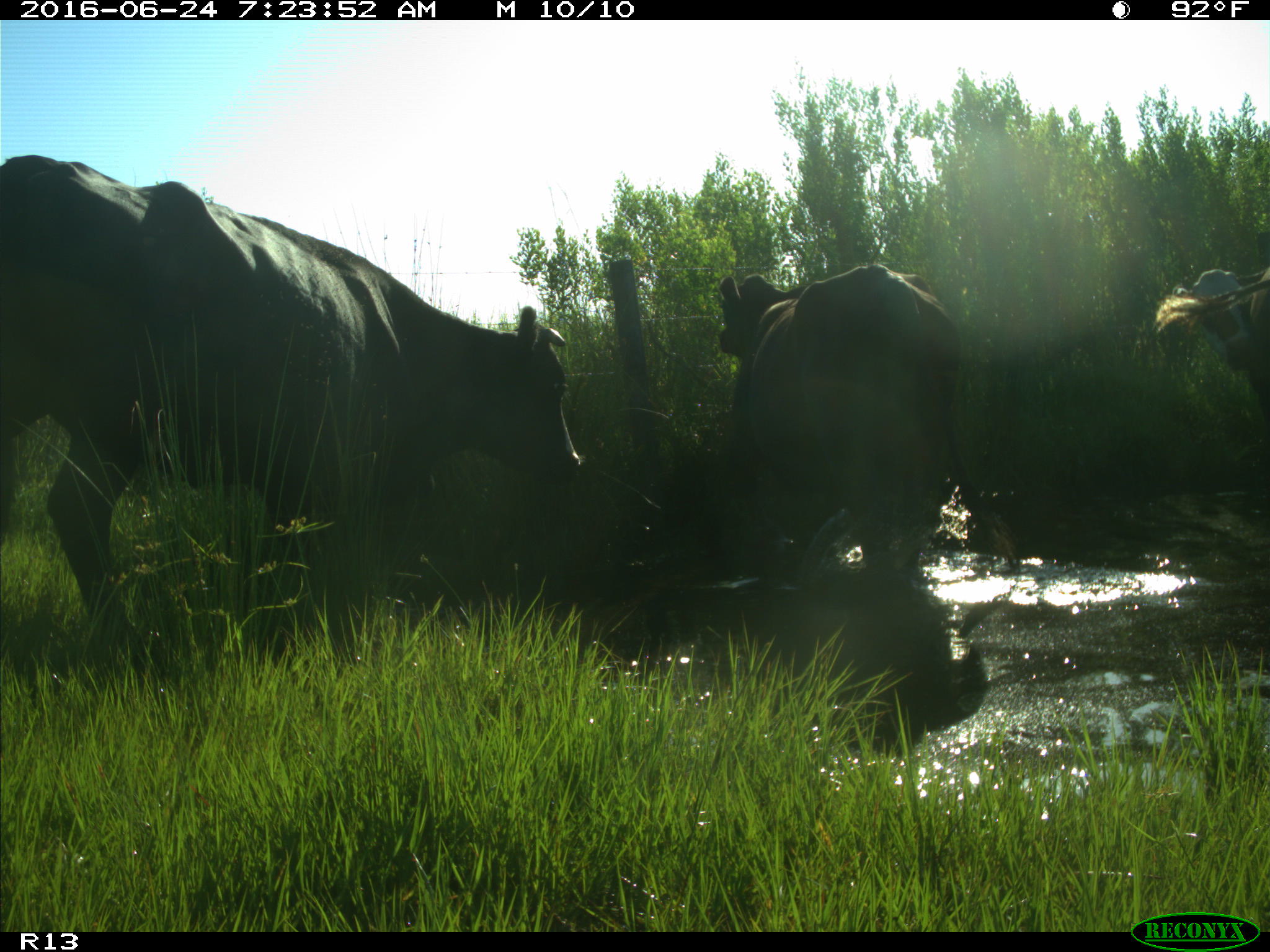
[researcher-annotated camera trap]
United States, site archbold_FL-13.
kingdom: Animalia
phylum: Chordata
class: Mammalia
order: Artiodactyla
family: Bovidae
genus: Bos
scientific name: Bos taurus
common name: domestic cow